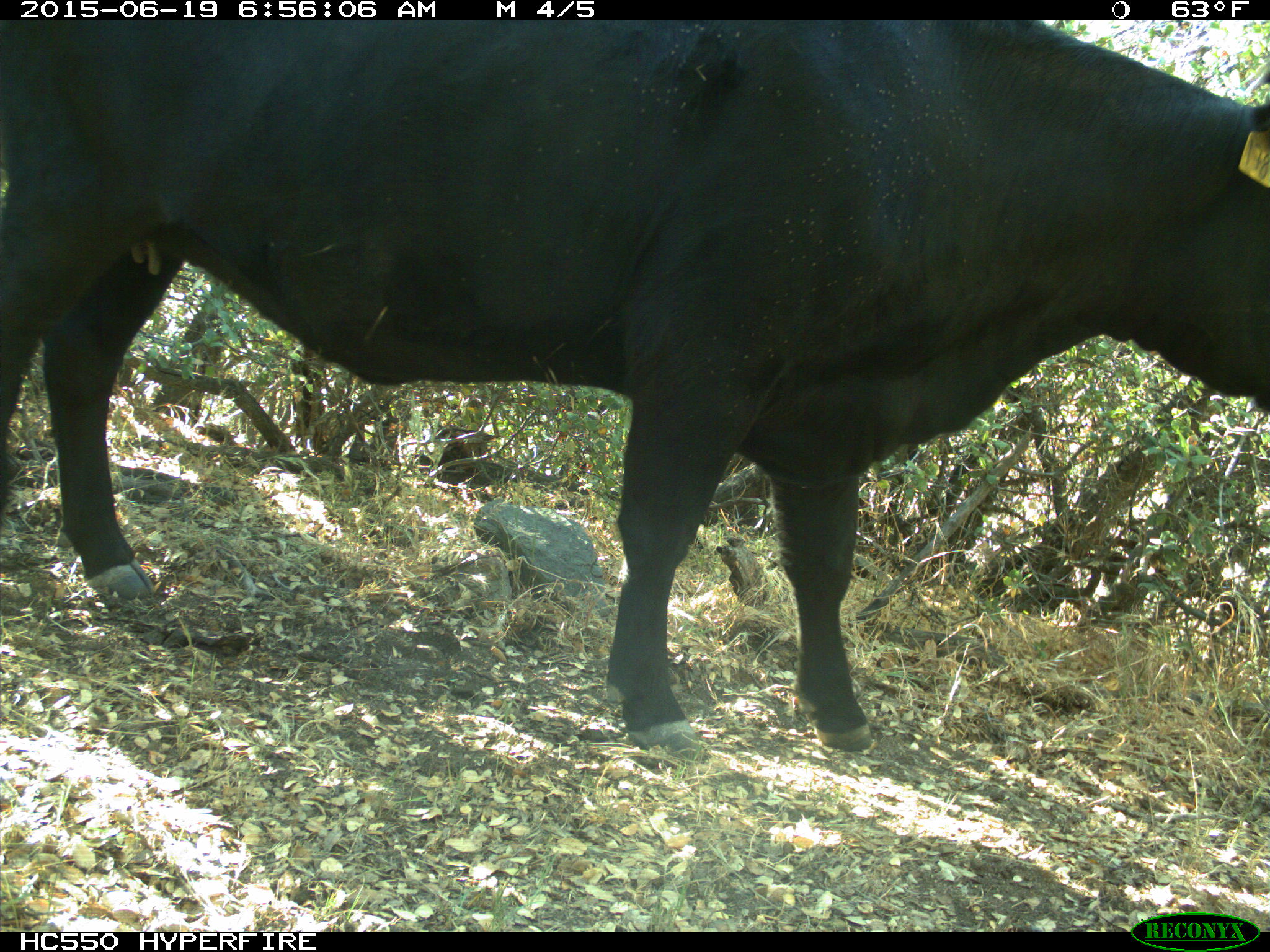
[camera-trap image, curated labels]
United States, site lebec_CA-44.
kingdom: Animalia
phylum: Chordata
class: Mammalia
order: Artiodactyla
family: Bovidae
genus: Bos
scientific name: Bos taurus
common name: domestic cow